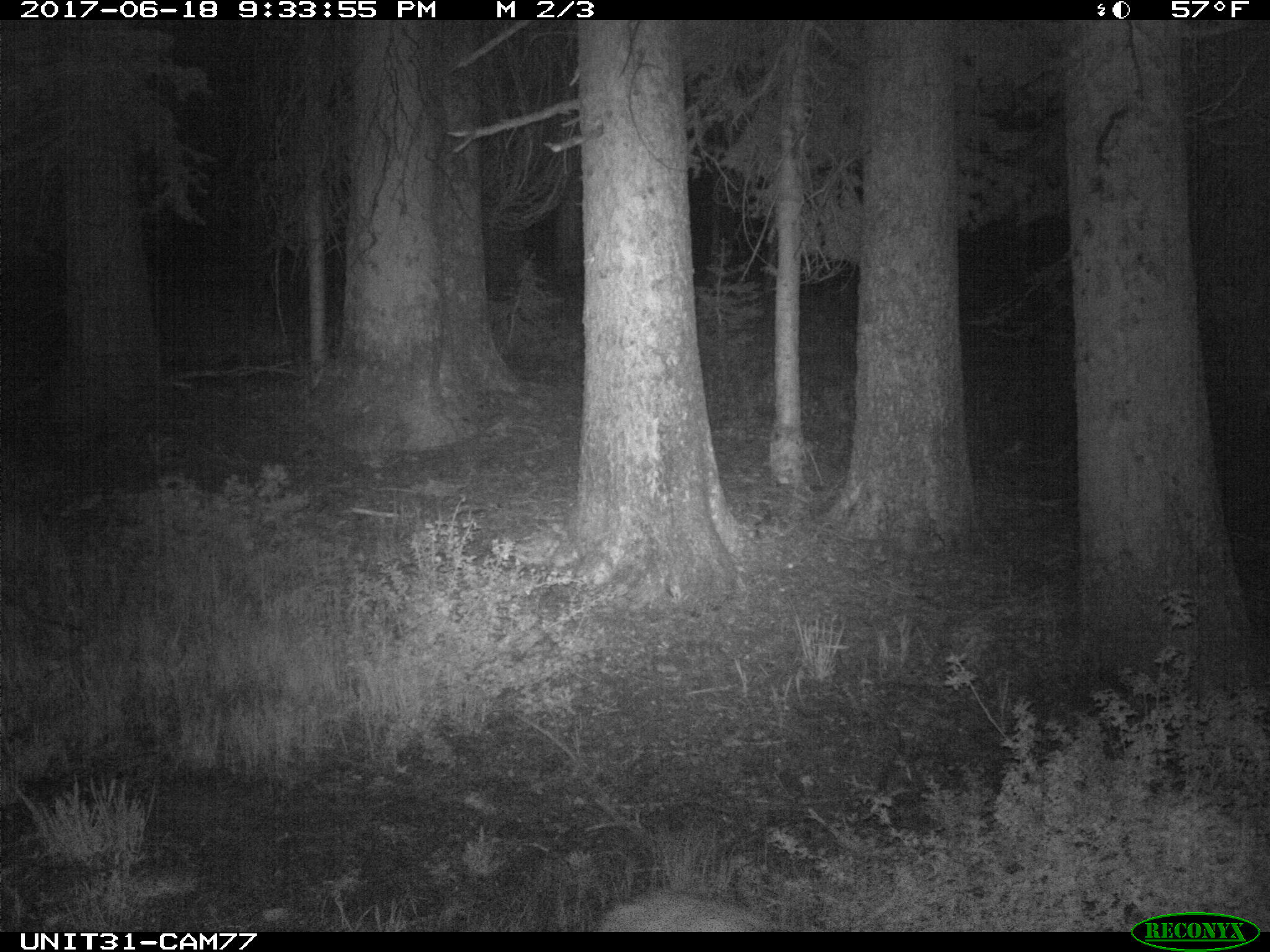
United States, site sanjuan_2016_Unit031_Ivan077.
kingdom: Animalia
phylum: Chordata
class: Mammalia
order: Artiodactyla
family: Cervidae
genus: Odocoileus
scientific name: Odocoileus hemionus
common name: mule deer